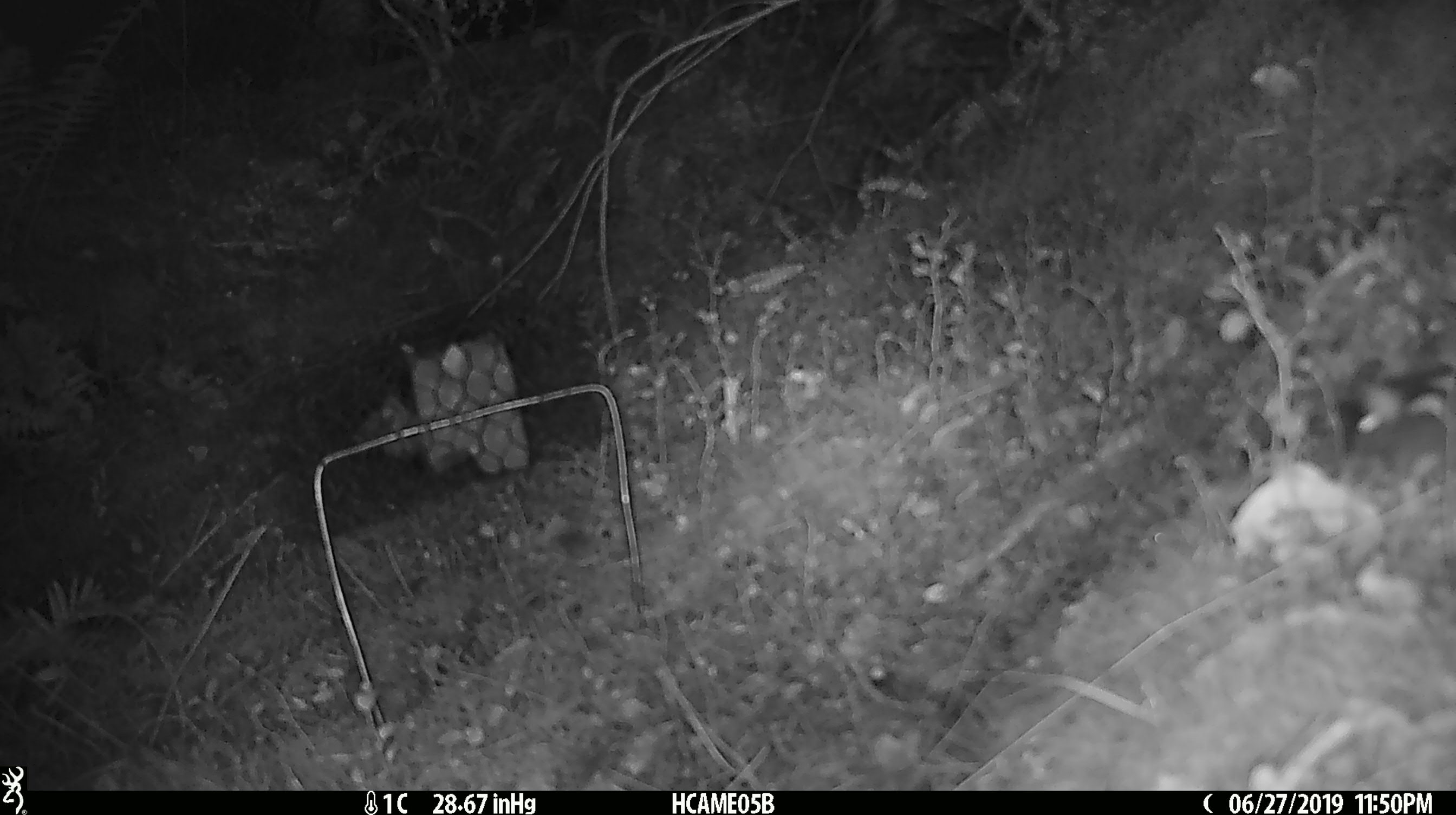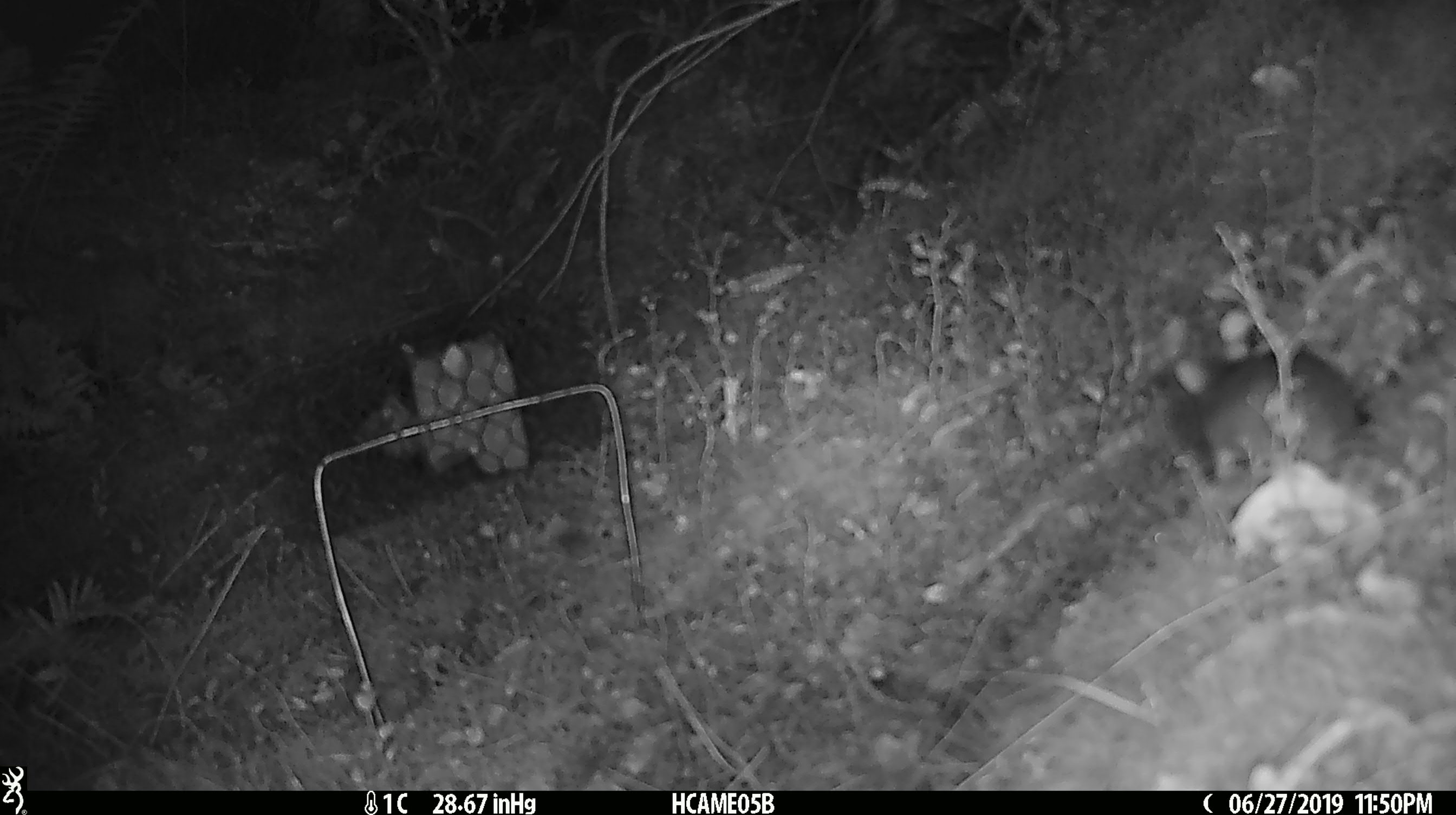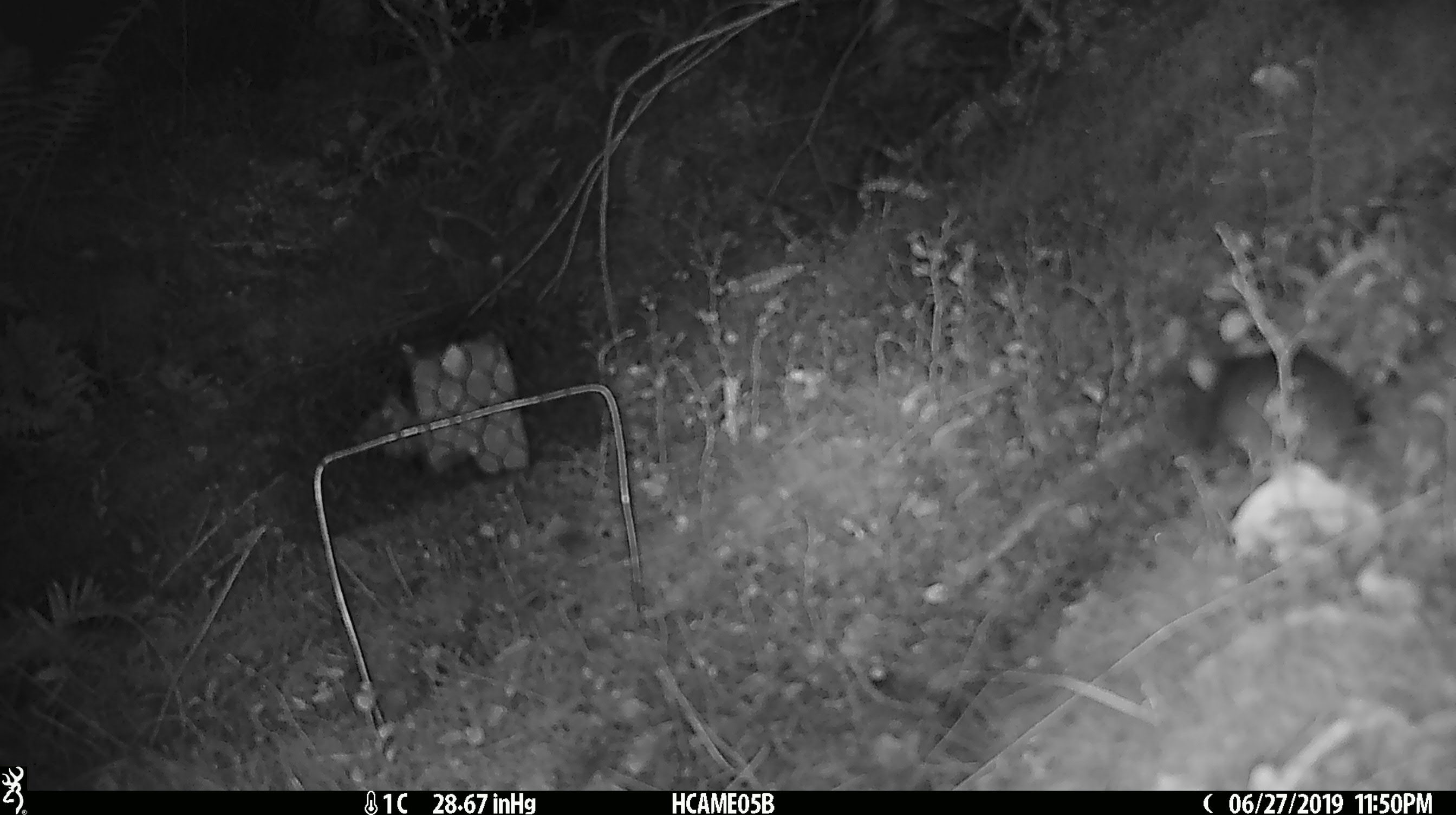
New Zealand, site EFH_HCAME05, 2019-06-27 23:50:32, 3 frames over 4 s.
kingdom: Animalia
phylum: Chordata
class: Mammalia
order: Rodentia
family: Muridae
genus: Mus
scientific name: Mus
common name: mouse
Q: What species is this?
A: Mouse (Mus).